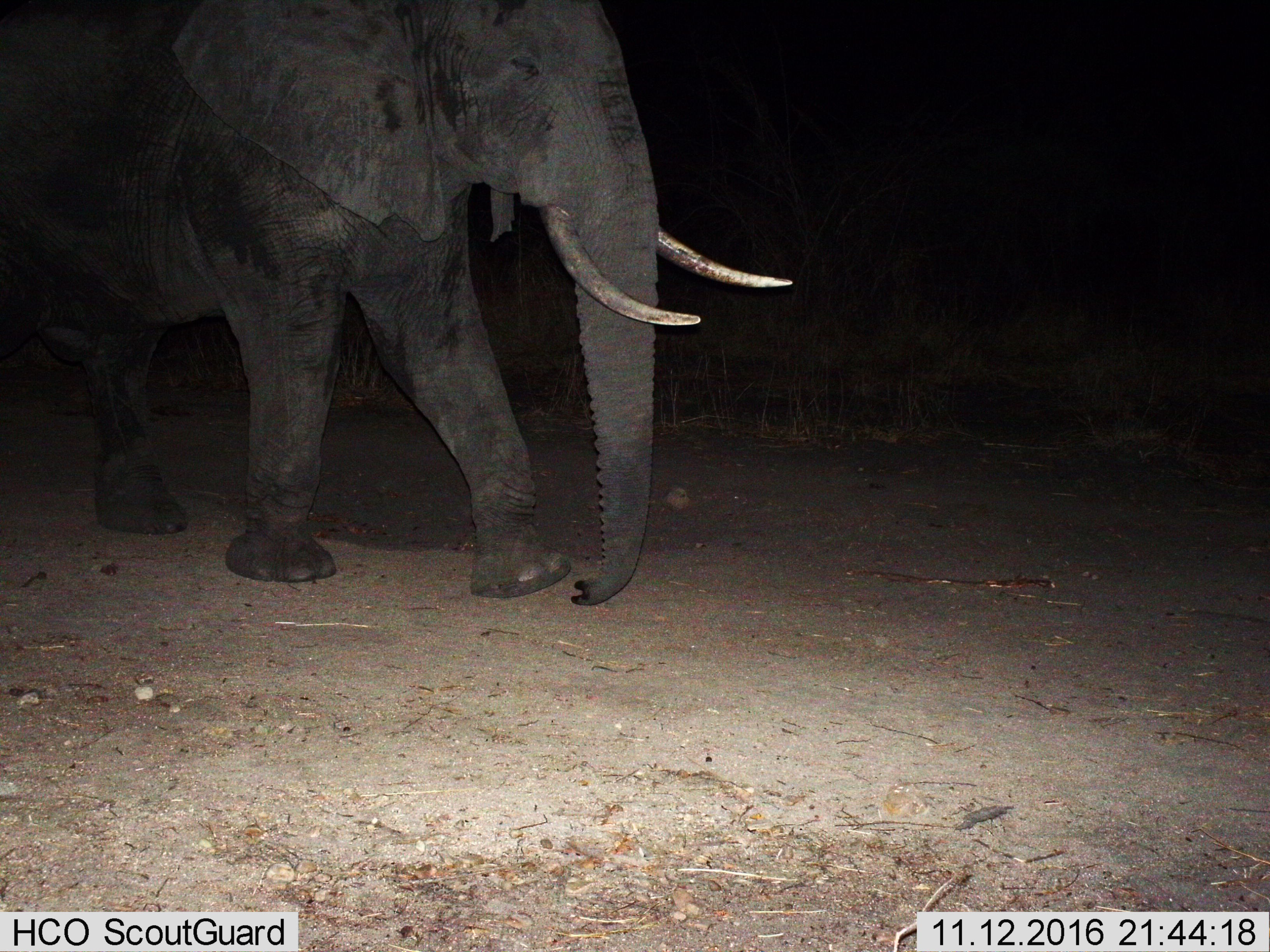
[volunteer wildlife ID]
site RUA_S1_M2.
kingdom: Animalia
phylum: Chordata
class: Mammalia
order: Proboscidea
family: Elephantidae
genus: Loxodonta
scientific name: Loxodonta africana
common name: african bush elephant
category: elephant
Elephant (african bush elephant) (Loxodonta africana), count 1. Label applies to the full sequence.